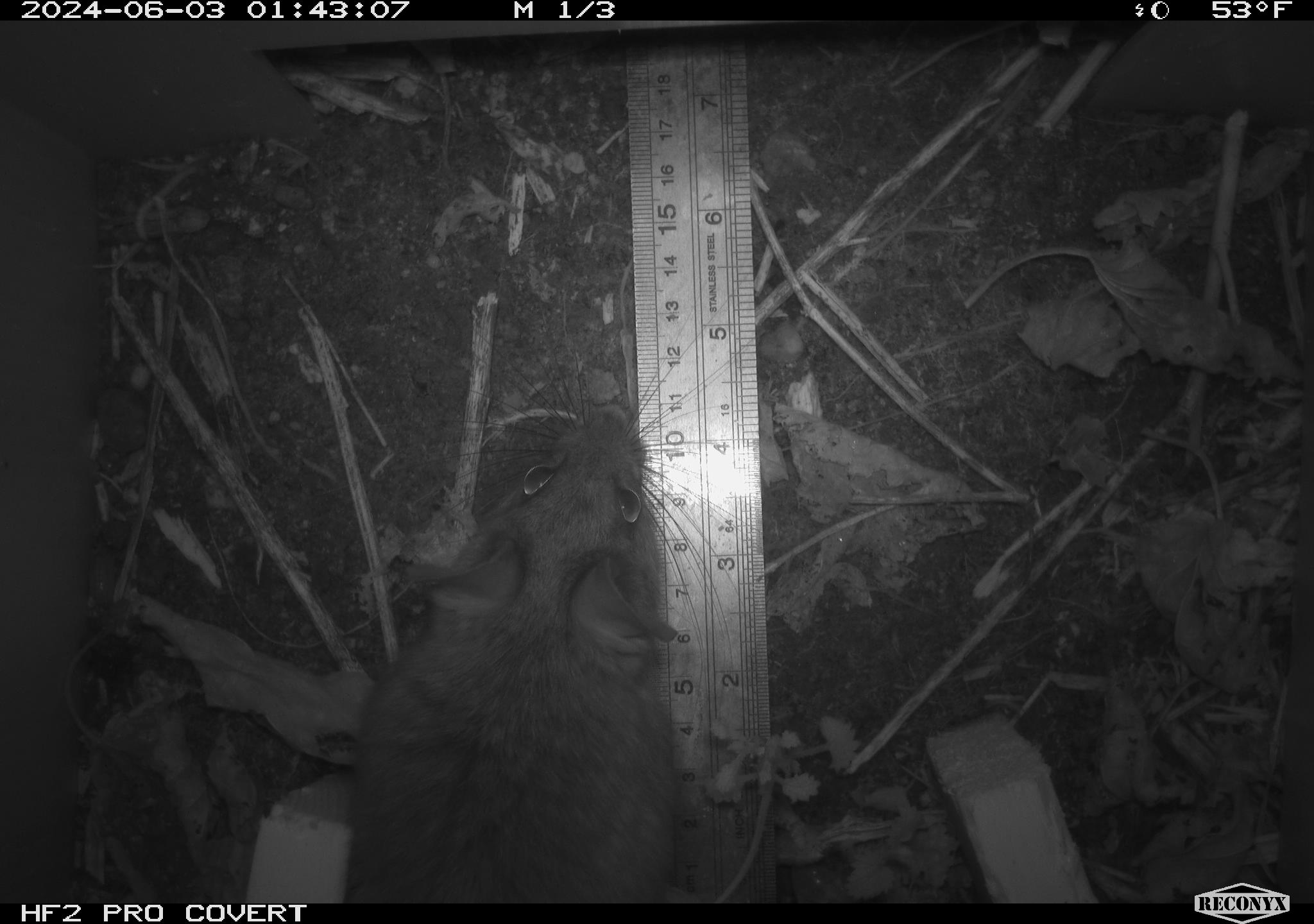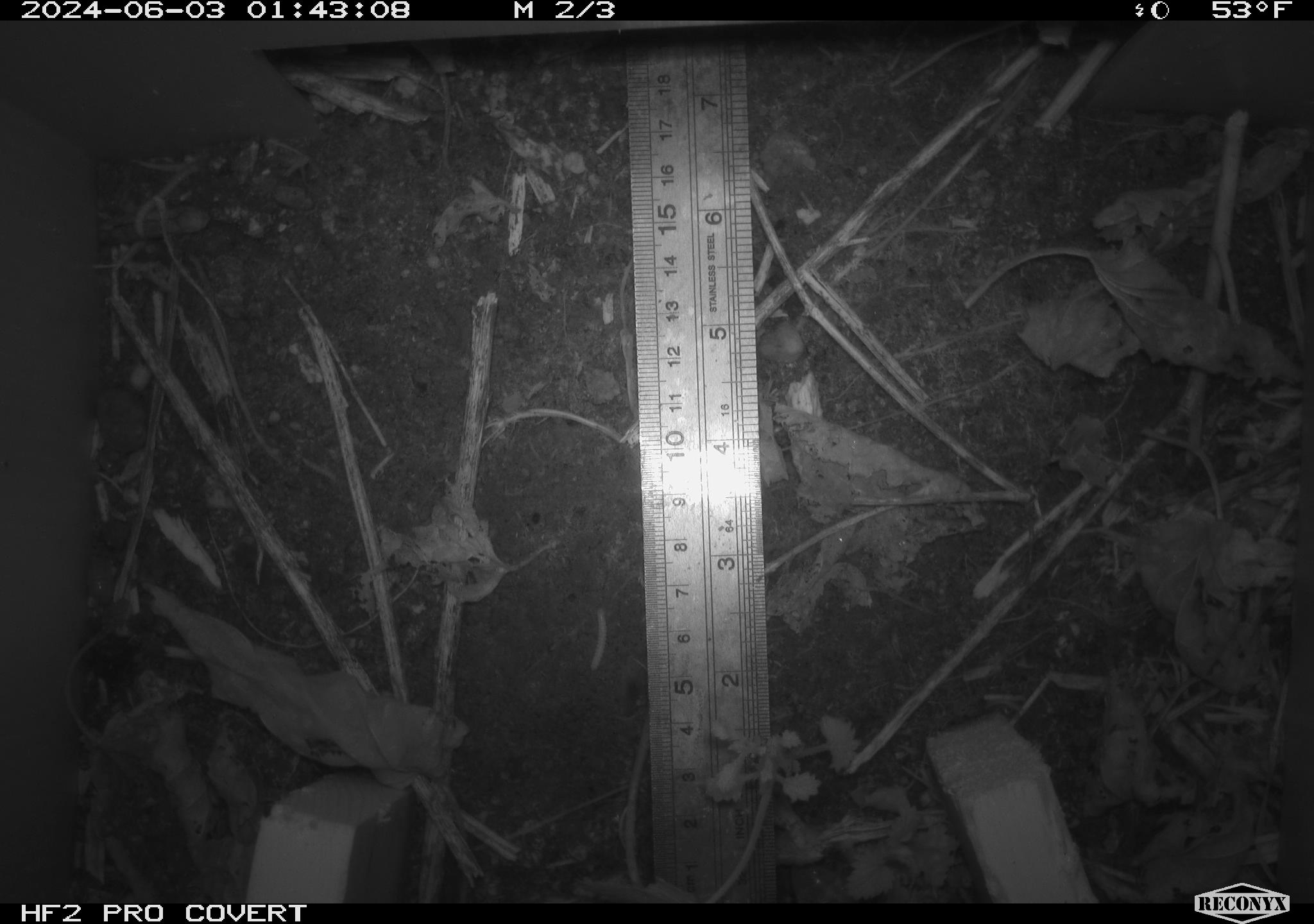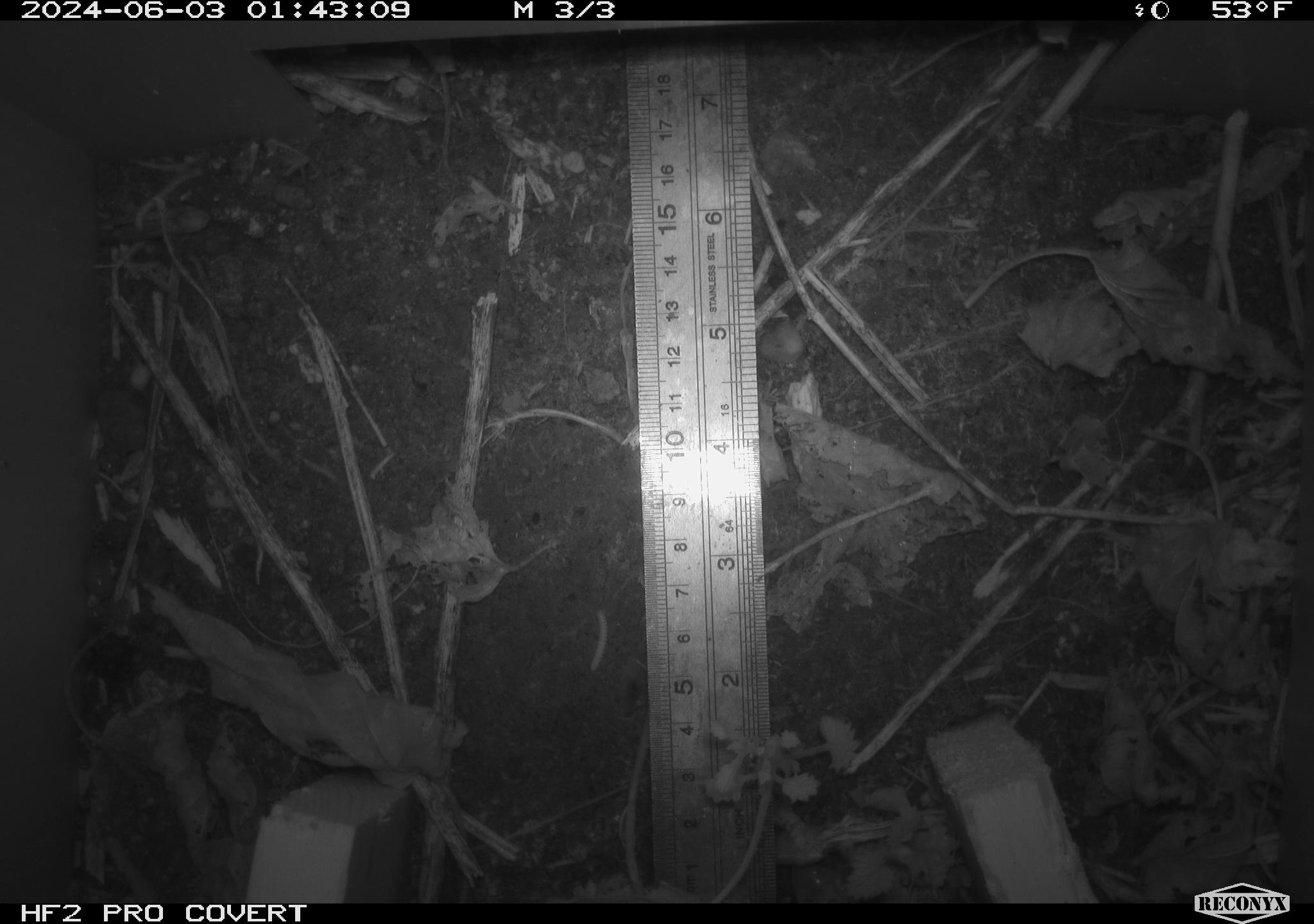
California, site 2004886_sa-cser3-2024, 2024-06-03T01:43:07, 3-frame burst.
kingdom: Animalia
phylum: Chordata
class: Mammalia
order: Rodentia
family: Muridae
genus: Rattus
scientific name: Rattus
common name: rat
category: rattus species